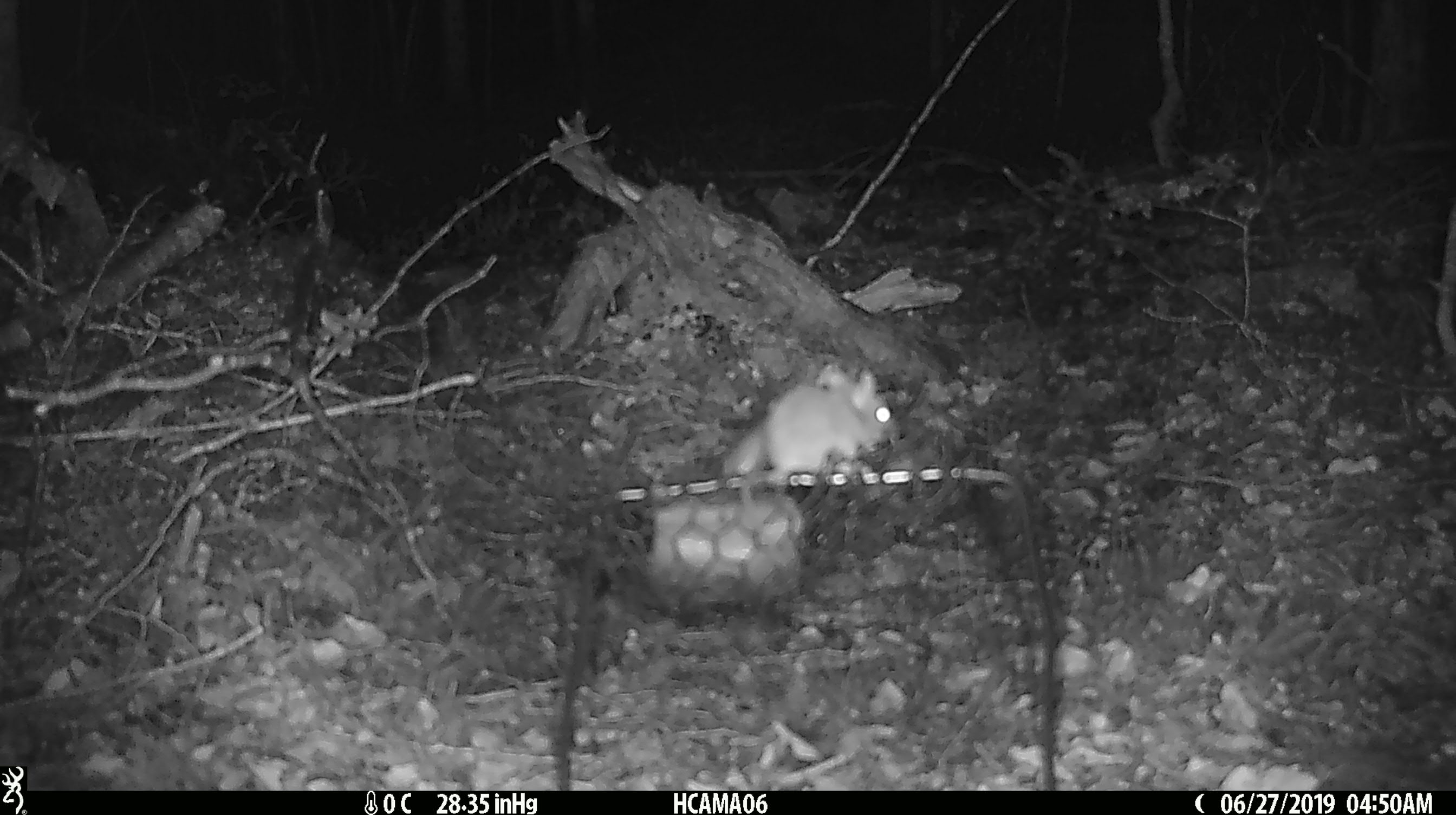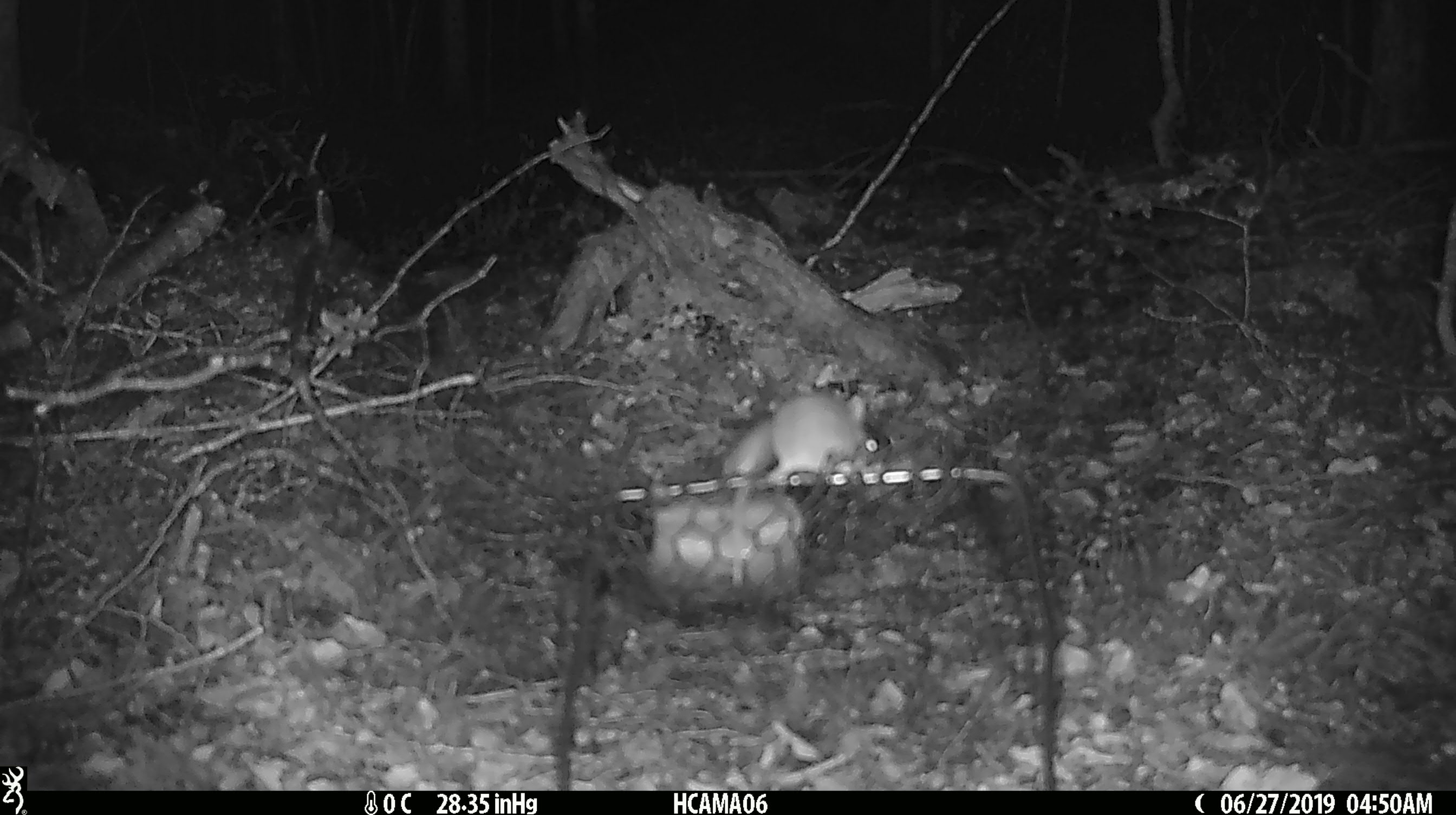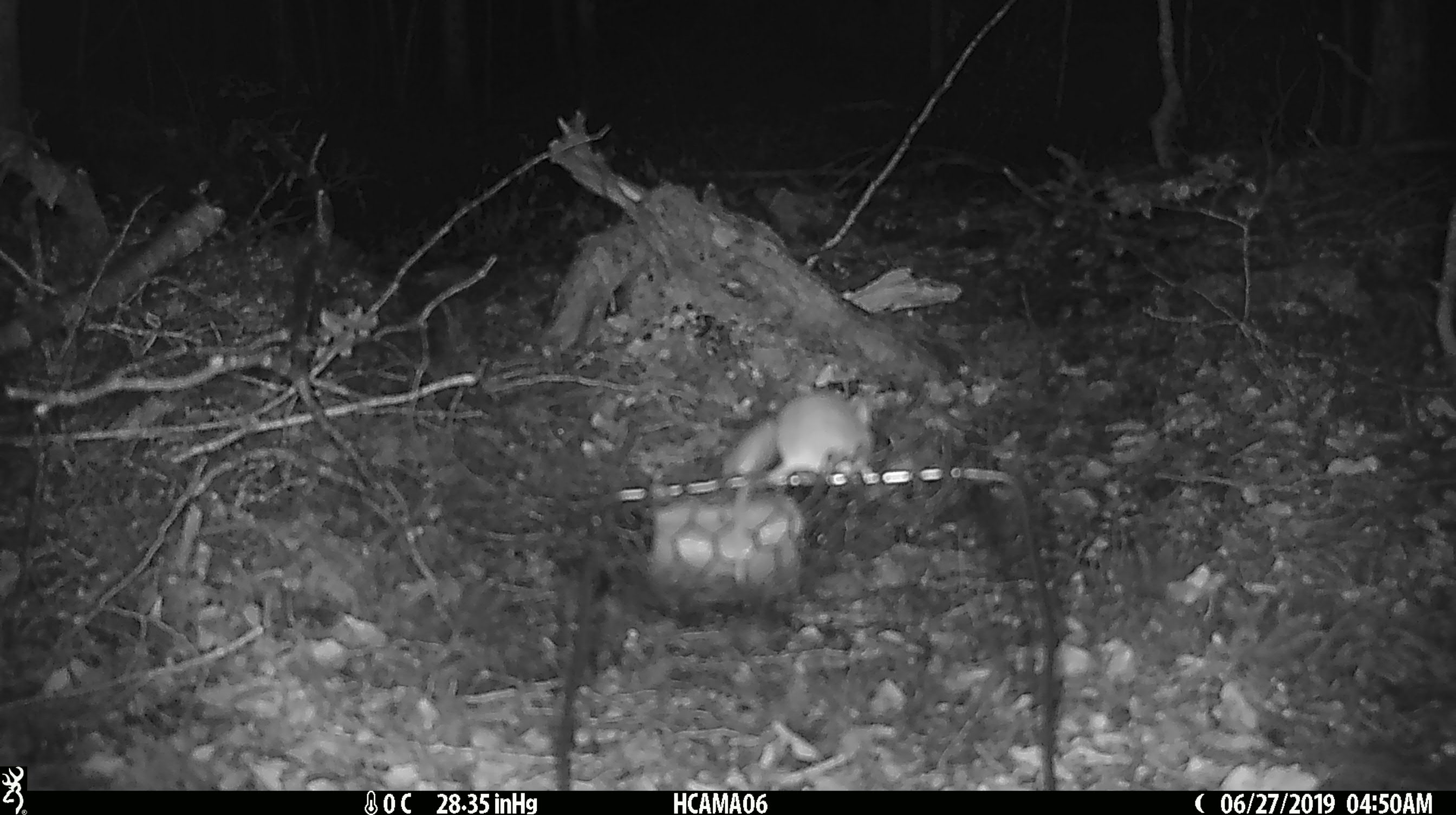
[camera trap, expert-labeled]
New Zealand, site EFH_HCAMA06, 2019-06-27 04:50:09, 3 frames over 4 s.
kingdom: Animalia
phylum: Chordata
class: Mammalia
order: Rodentia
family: Muridae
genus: Mus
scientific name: Mus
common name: mouse